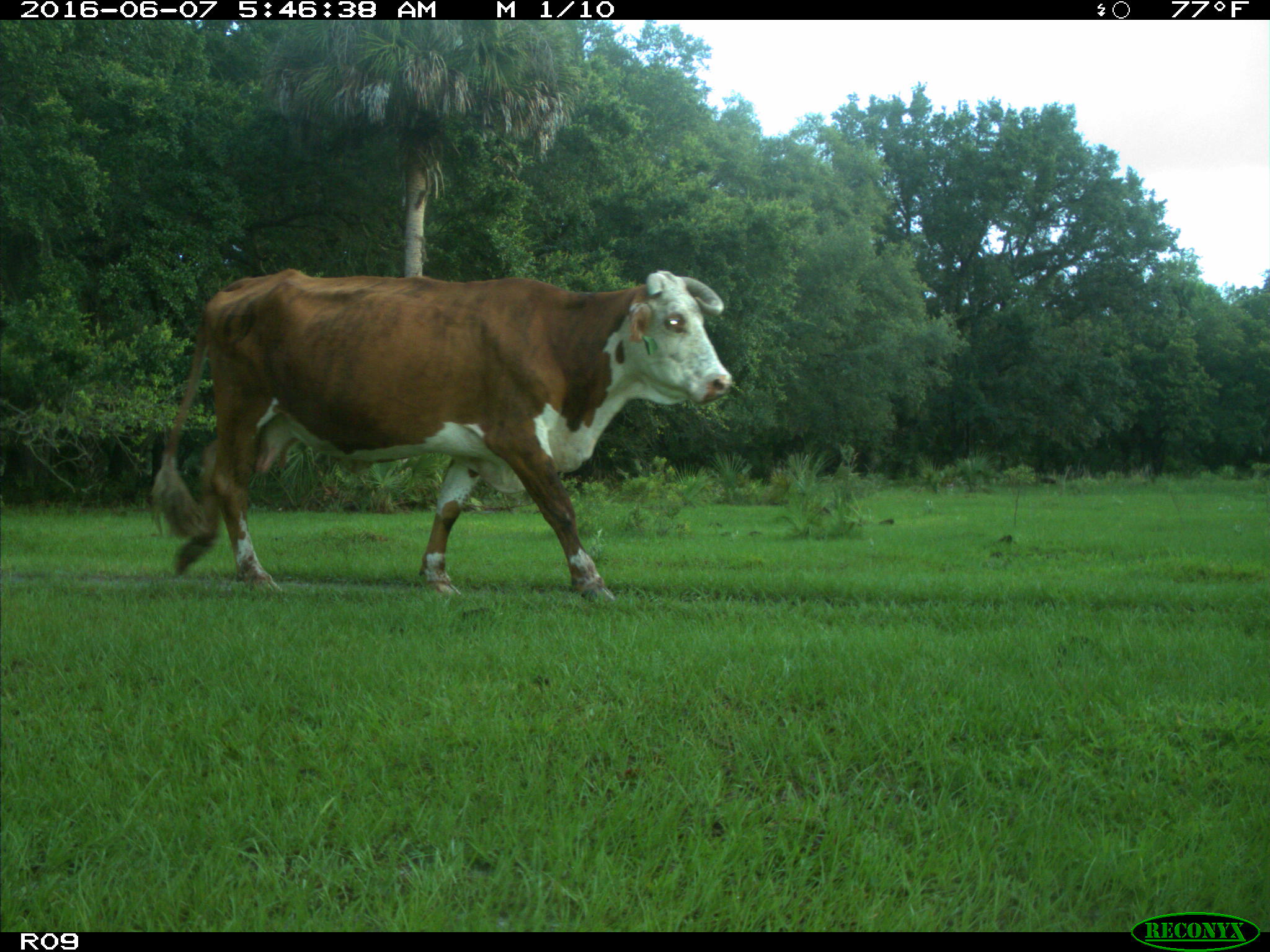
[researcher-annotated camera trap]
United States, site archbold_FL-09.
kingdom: Animalia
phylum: Chordata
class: Mammalia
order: Artiodactyla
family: Bovidae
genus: Bos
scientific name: Bos taurus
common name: domestic cow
Bos taurus (domestic cow).